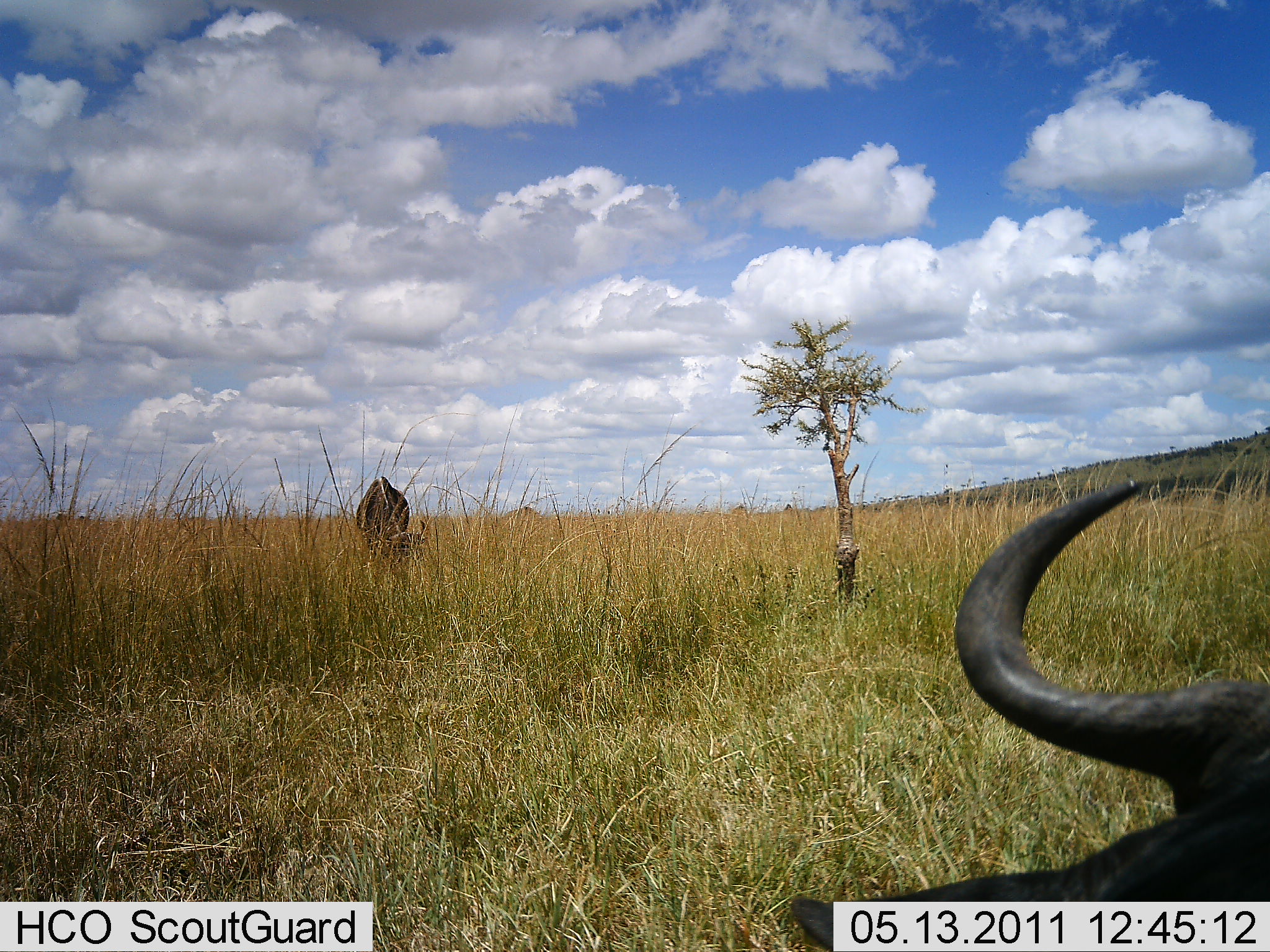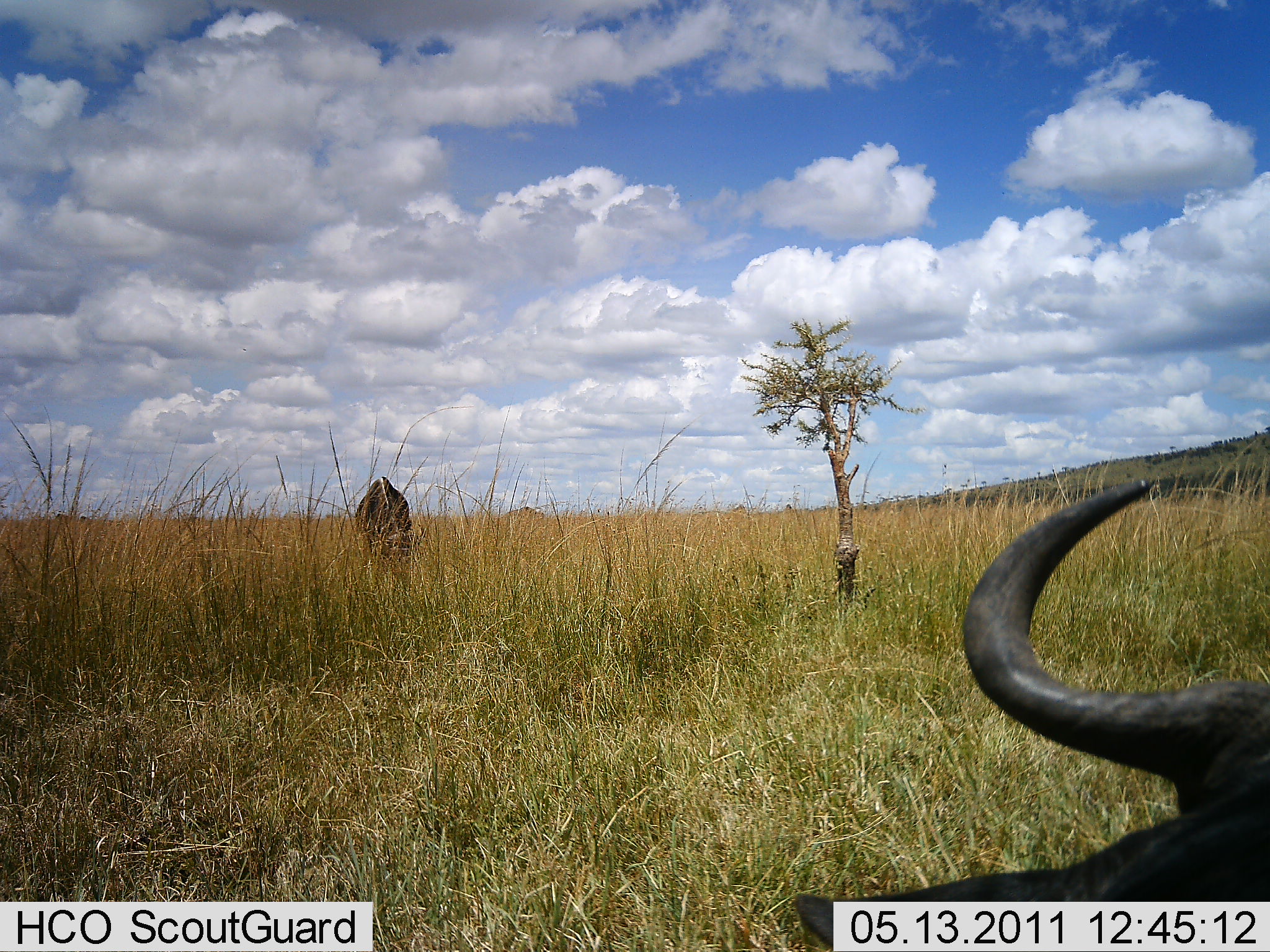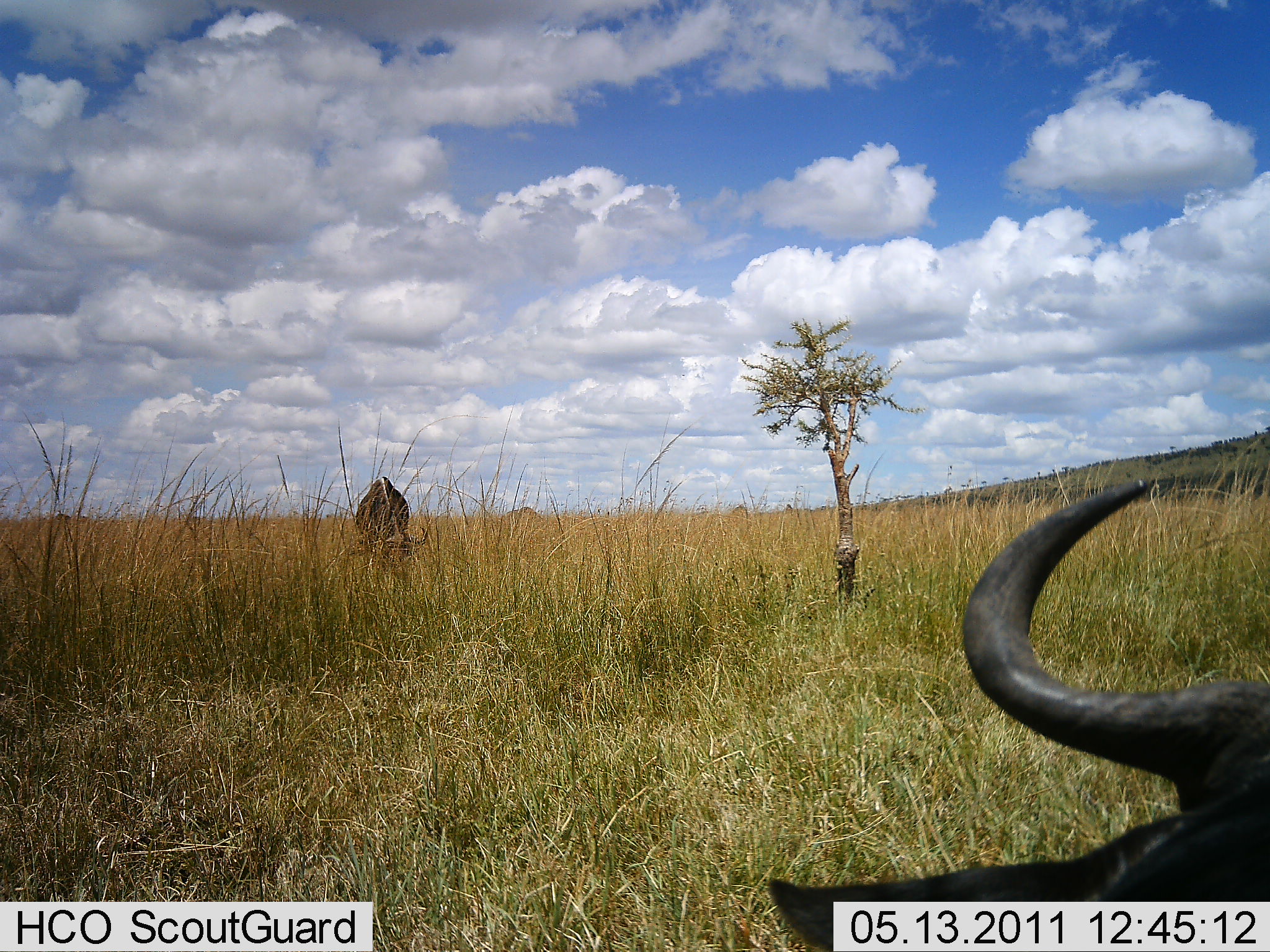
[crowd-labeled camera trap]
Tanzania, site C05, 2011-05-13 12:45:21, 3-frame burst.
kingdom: Animalia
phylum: Chordata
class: Mammalia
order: Artiodactyla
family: Bovidae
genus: Connochaetes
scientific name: Connochaetes taurinus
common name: blue wildebeest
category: wildebeest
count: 2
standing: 40%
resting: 50%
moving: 0%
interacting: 0%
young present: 0%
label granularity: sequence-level